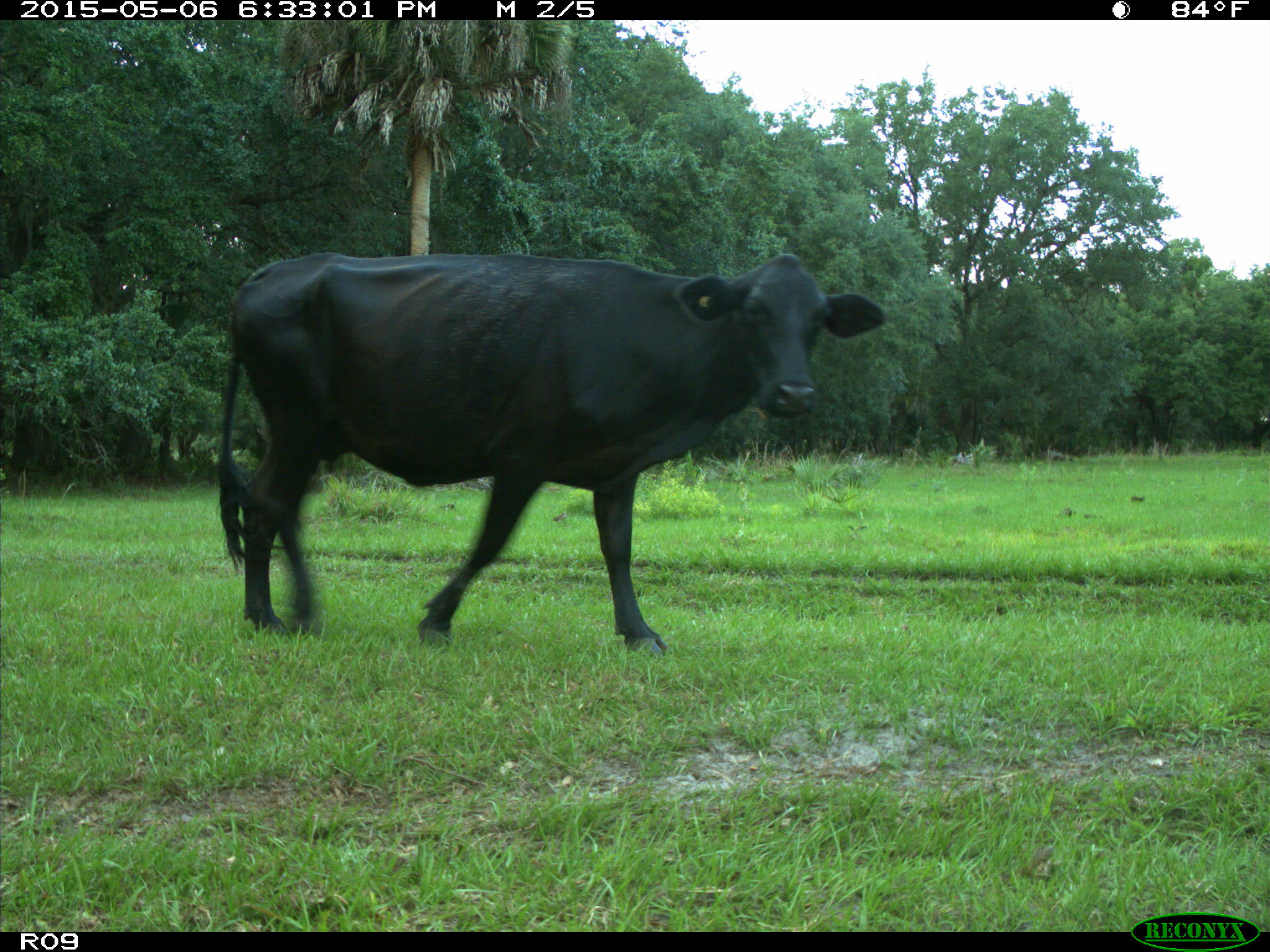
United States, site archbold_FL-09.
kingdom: Animalia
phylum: Chordata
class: Mammalia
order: Artiodactyla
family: Bovidae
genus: Bos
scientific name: Bos taurus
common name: domestic cow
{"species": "Bos taurus (domestic cow)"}